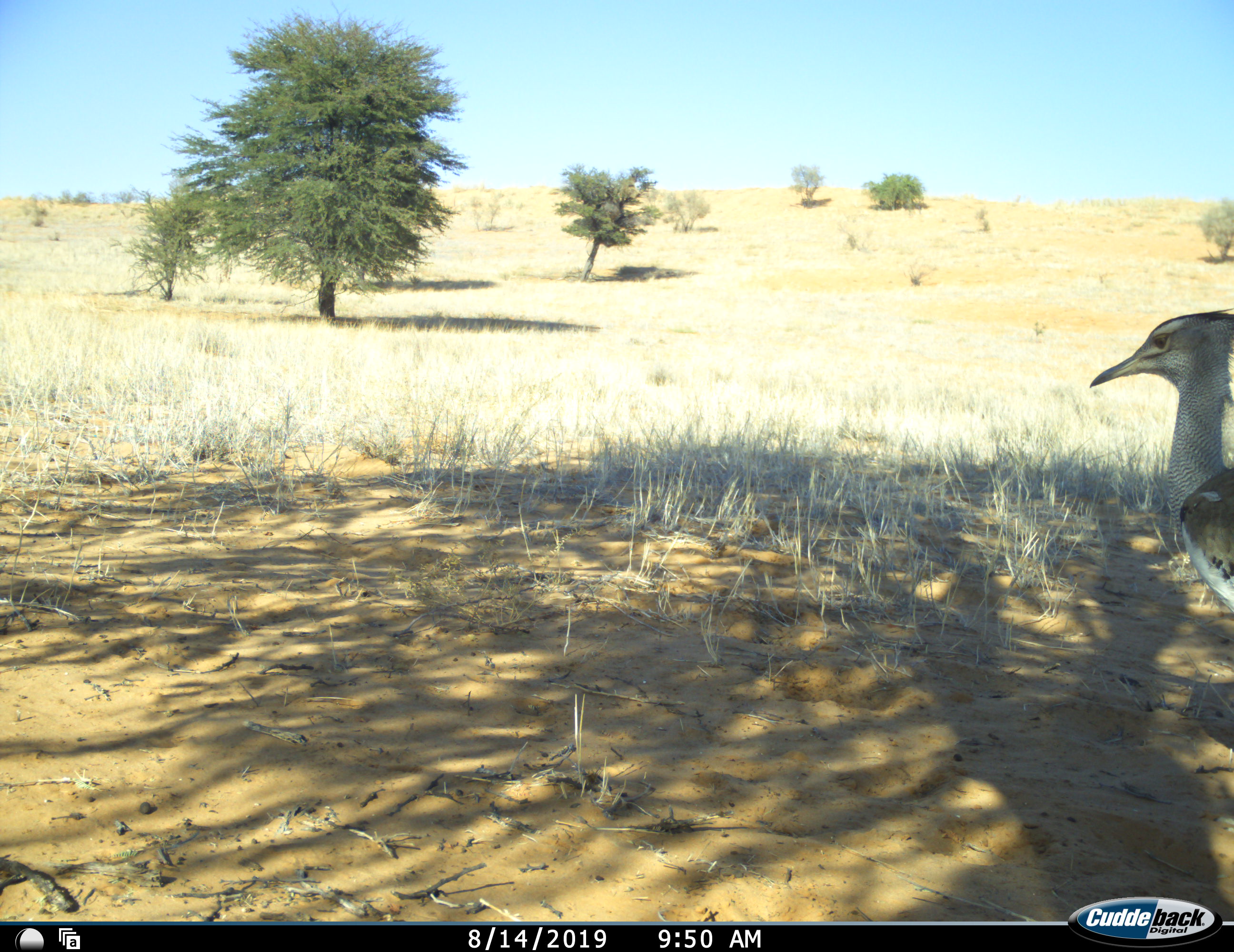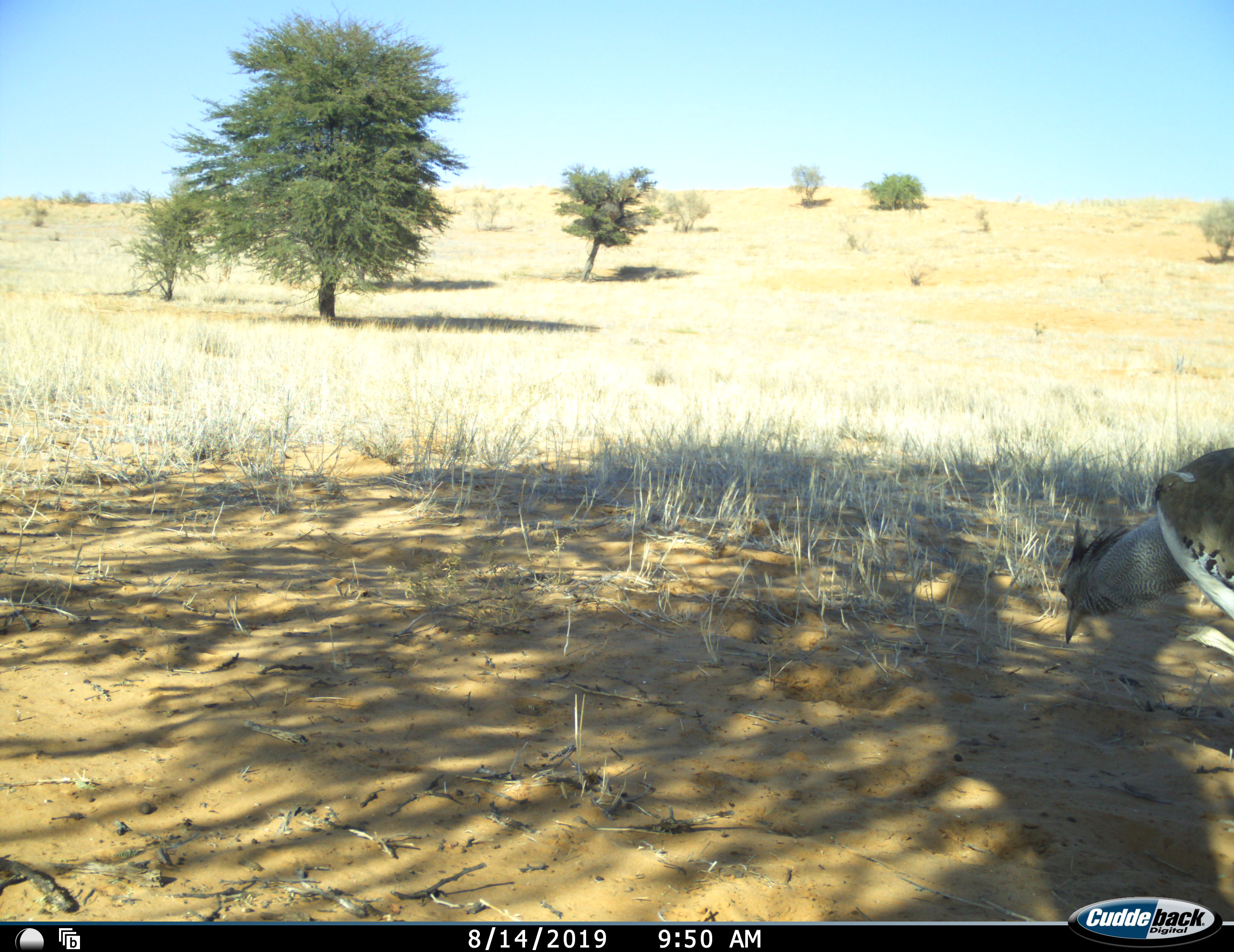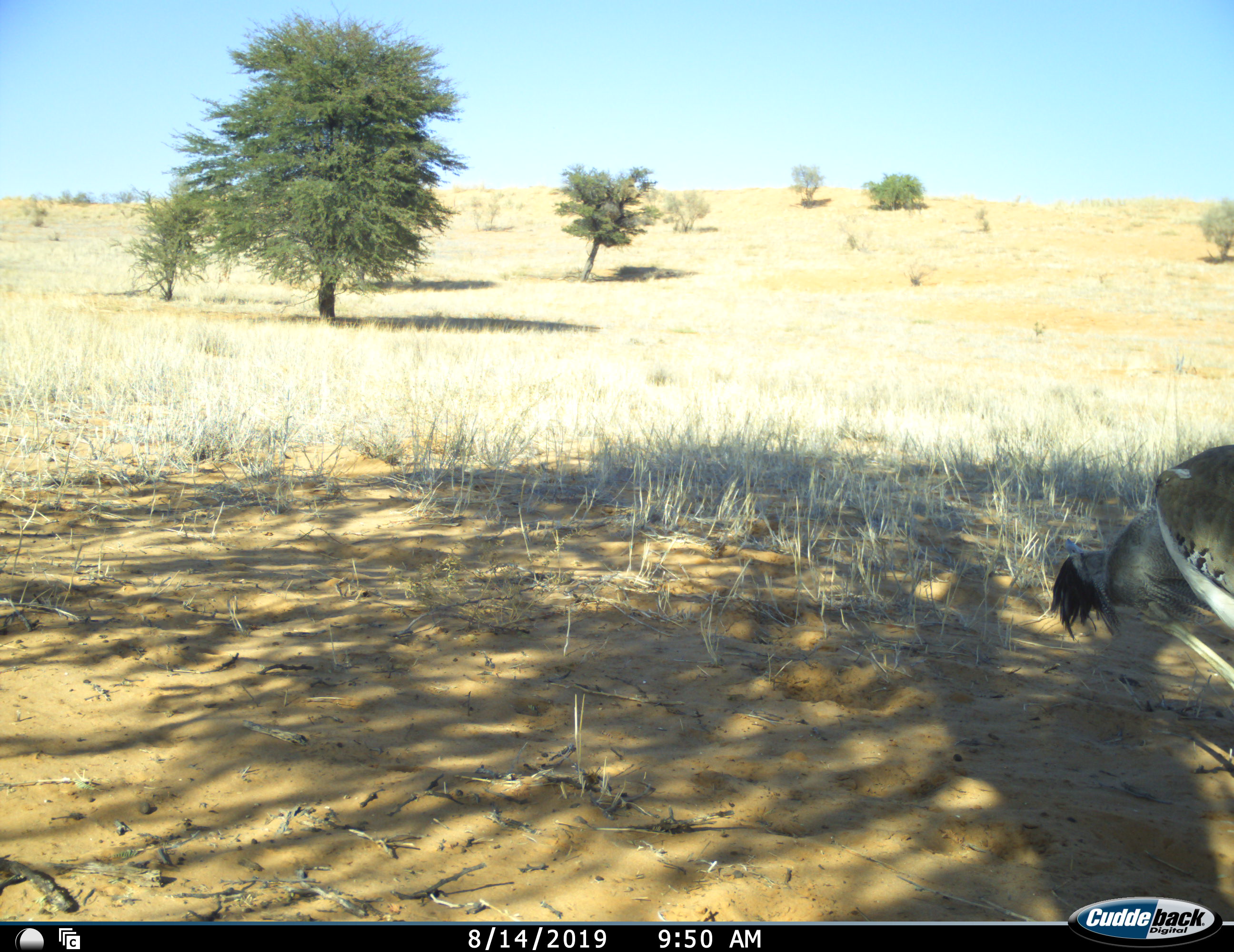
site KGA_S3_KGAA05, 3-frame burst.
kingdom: Animalia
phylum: Chordata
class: Aves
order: Otidiformes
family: Otididae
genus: Ardeotis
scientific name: Ardeotis kori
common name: kori bustard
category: bustardkori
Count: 1.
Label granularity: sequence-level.